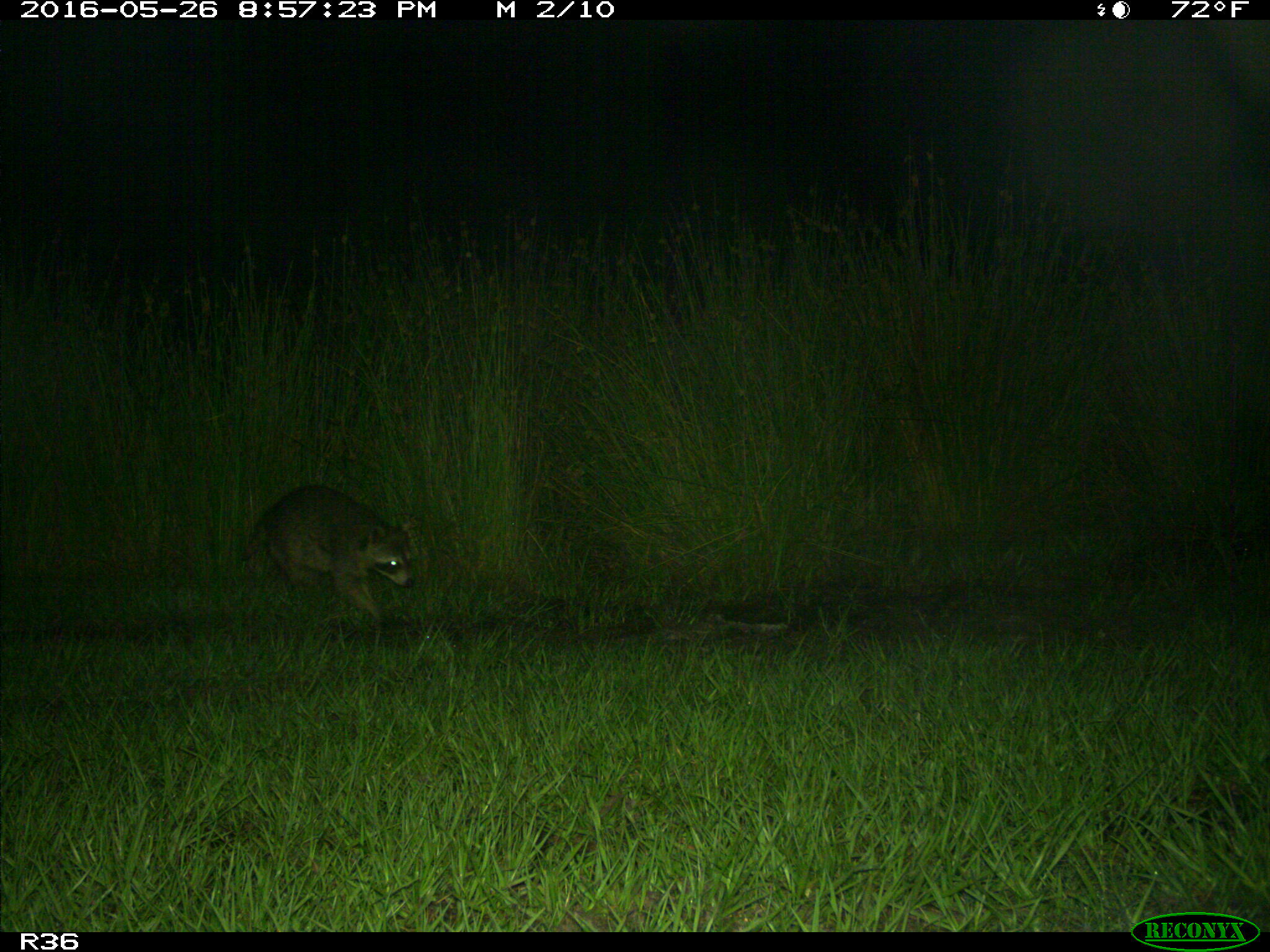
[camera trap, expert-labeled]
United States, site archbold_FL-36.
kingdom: Animalia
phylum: Chordata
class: Mammalia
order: Carnivora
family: Procyonidae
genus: Procyon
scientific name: Procyon lotor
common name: common raccoon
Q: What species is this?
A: Procyon lotor (common raccoon).